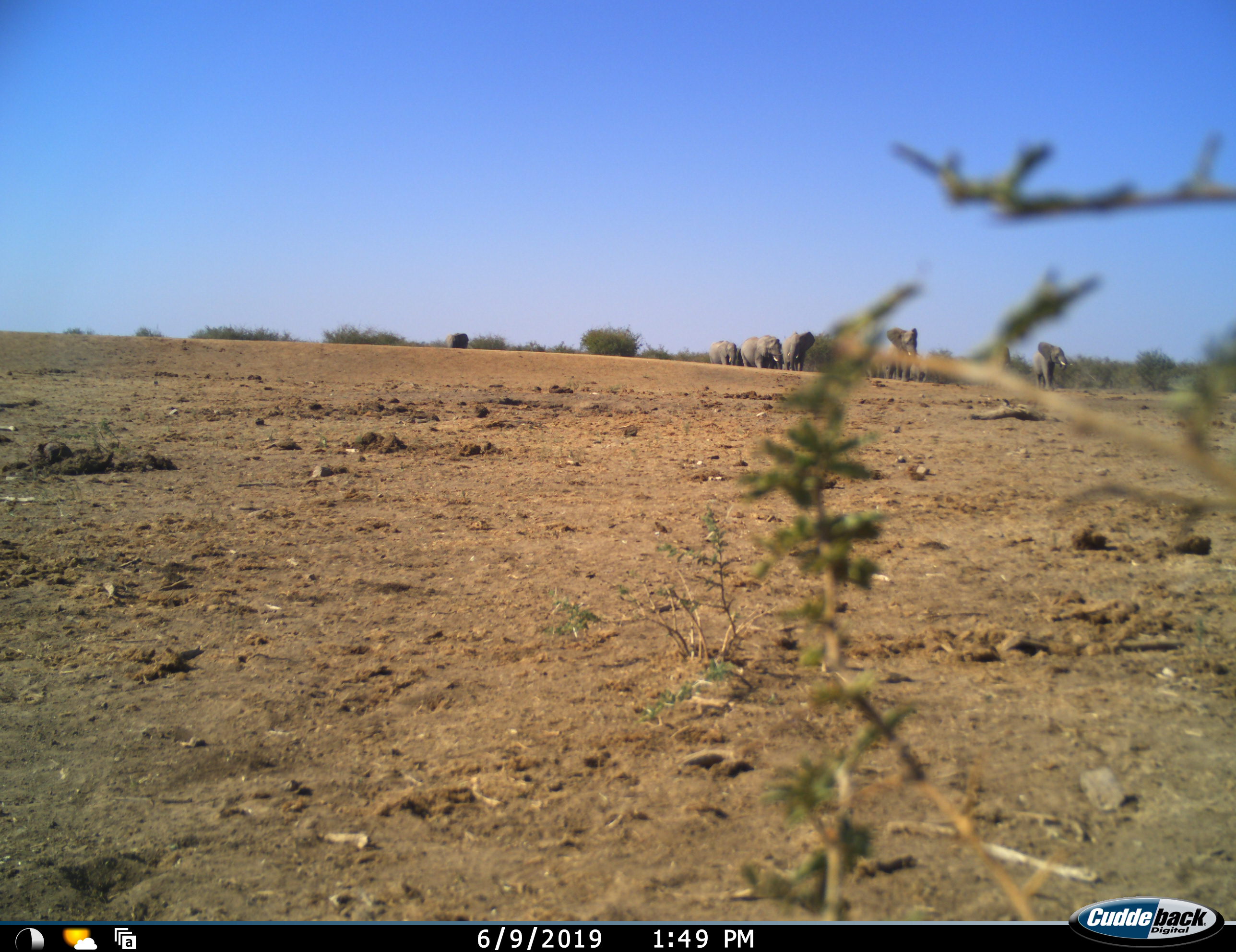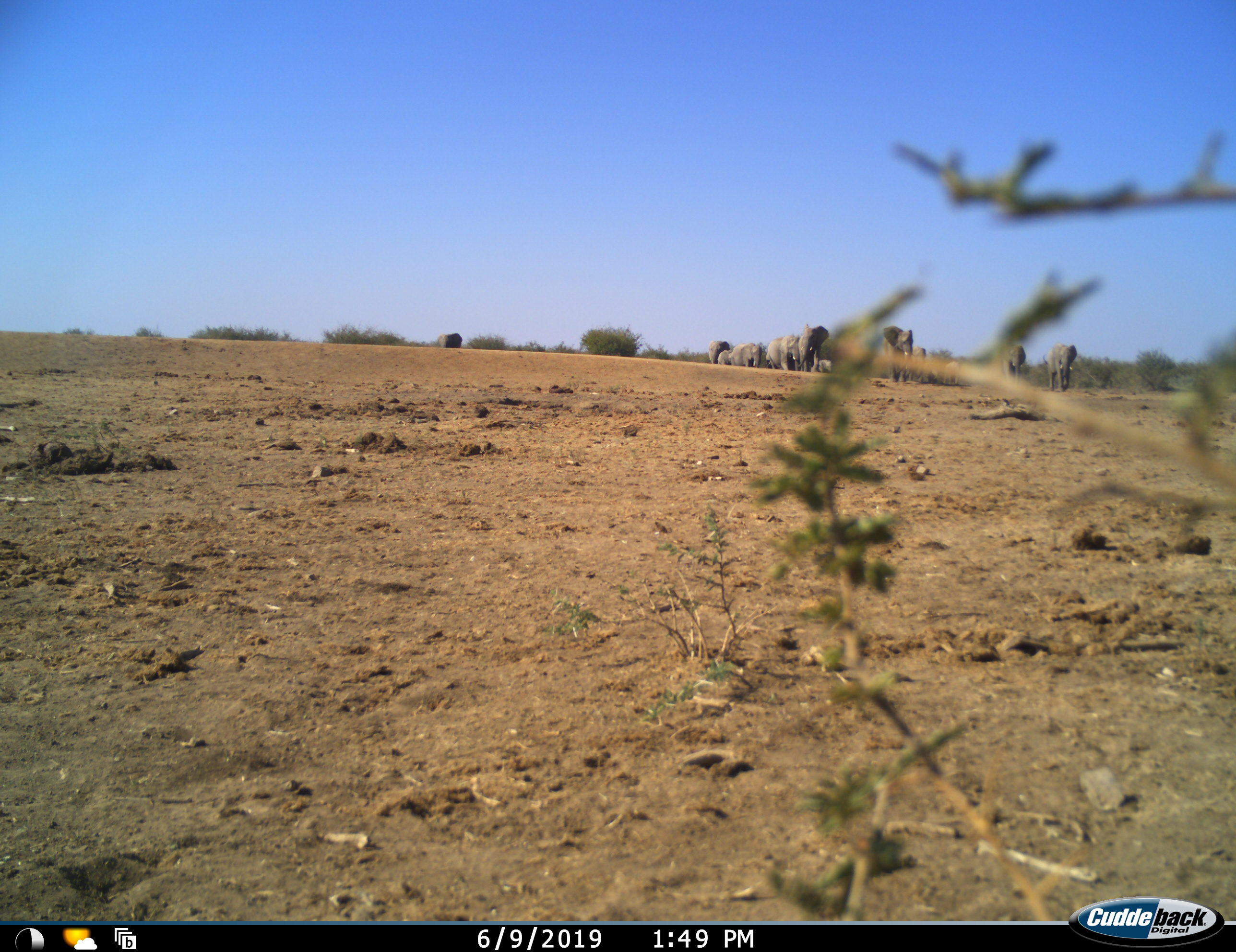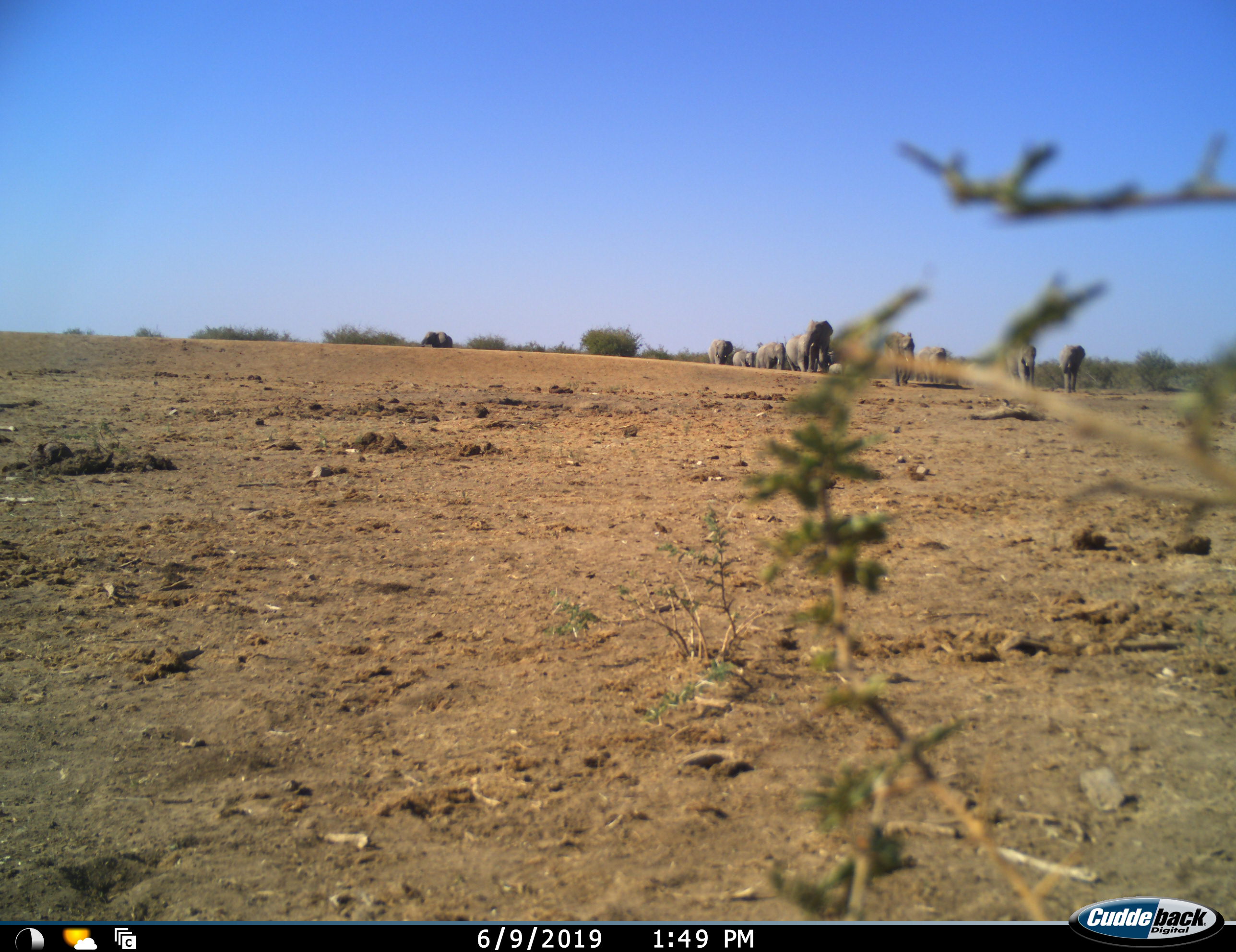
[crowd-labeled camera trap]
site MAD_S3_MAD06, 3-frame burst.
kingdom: Animalia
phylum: Chordata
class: Mammalia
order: Proboscidea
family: Elephantidae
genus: Loxodonta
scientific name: Loxodonta africana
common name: african bush elephant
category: elephant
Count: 10.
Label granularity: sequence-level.